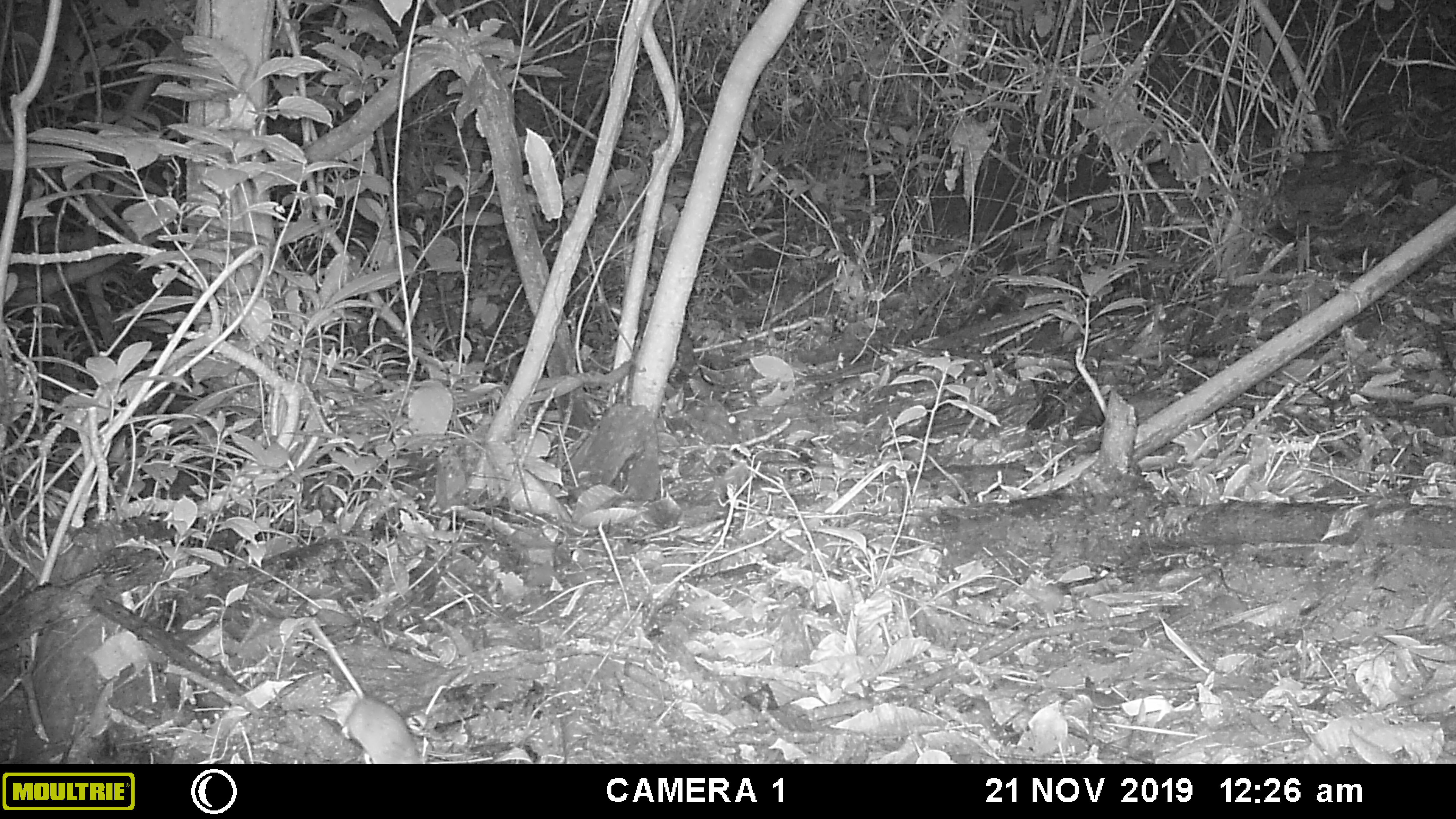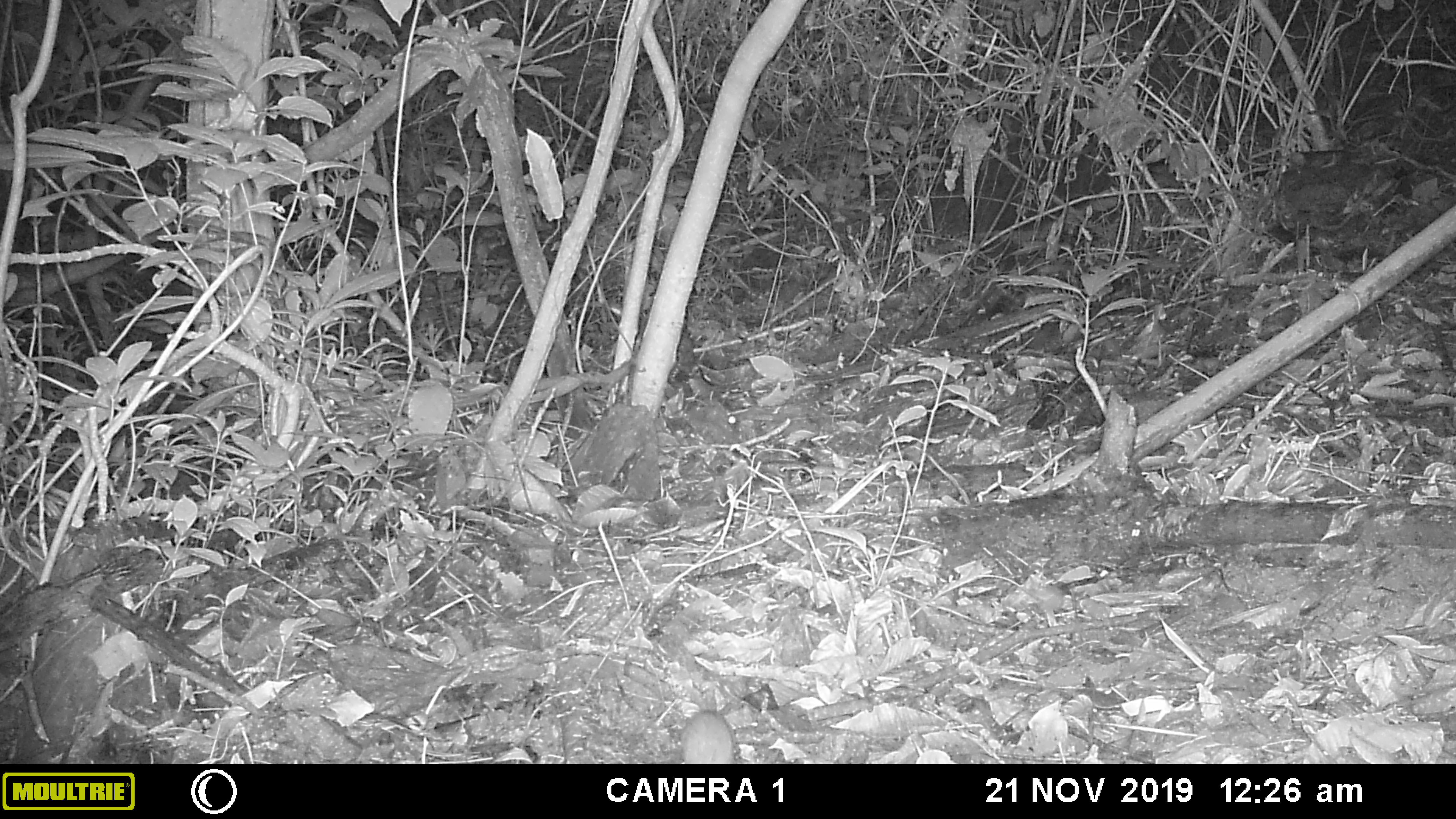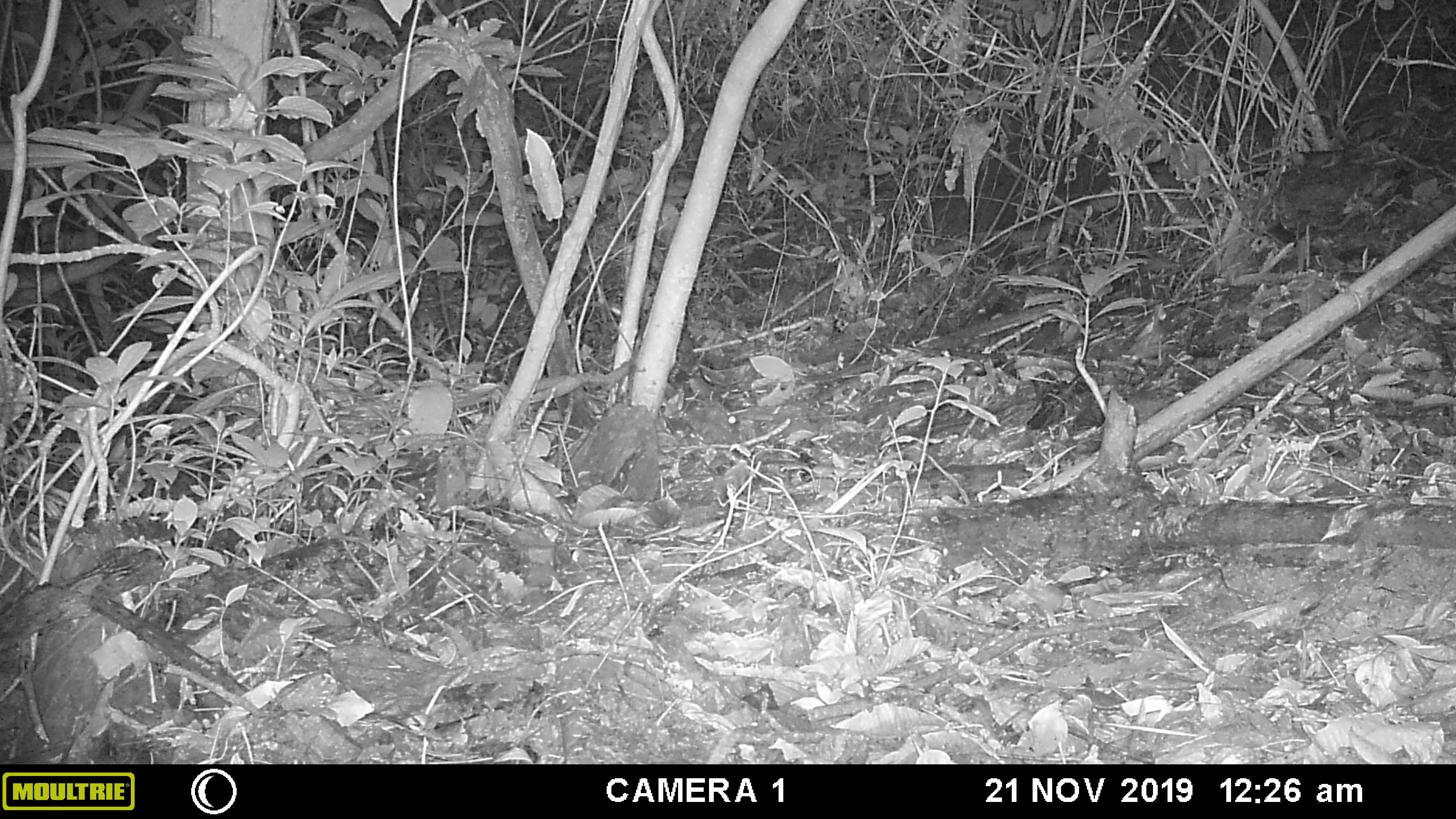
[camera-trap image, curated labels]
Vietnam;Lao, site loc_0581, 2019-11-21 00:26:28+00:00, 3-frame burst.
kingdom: Animalia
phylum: Chordata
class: Mammalia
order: Rodentia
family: Muridae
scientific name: Muridae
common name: old-world mice and rats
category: unidentified murid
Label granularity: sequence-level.